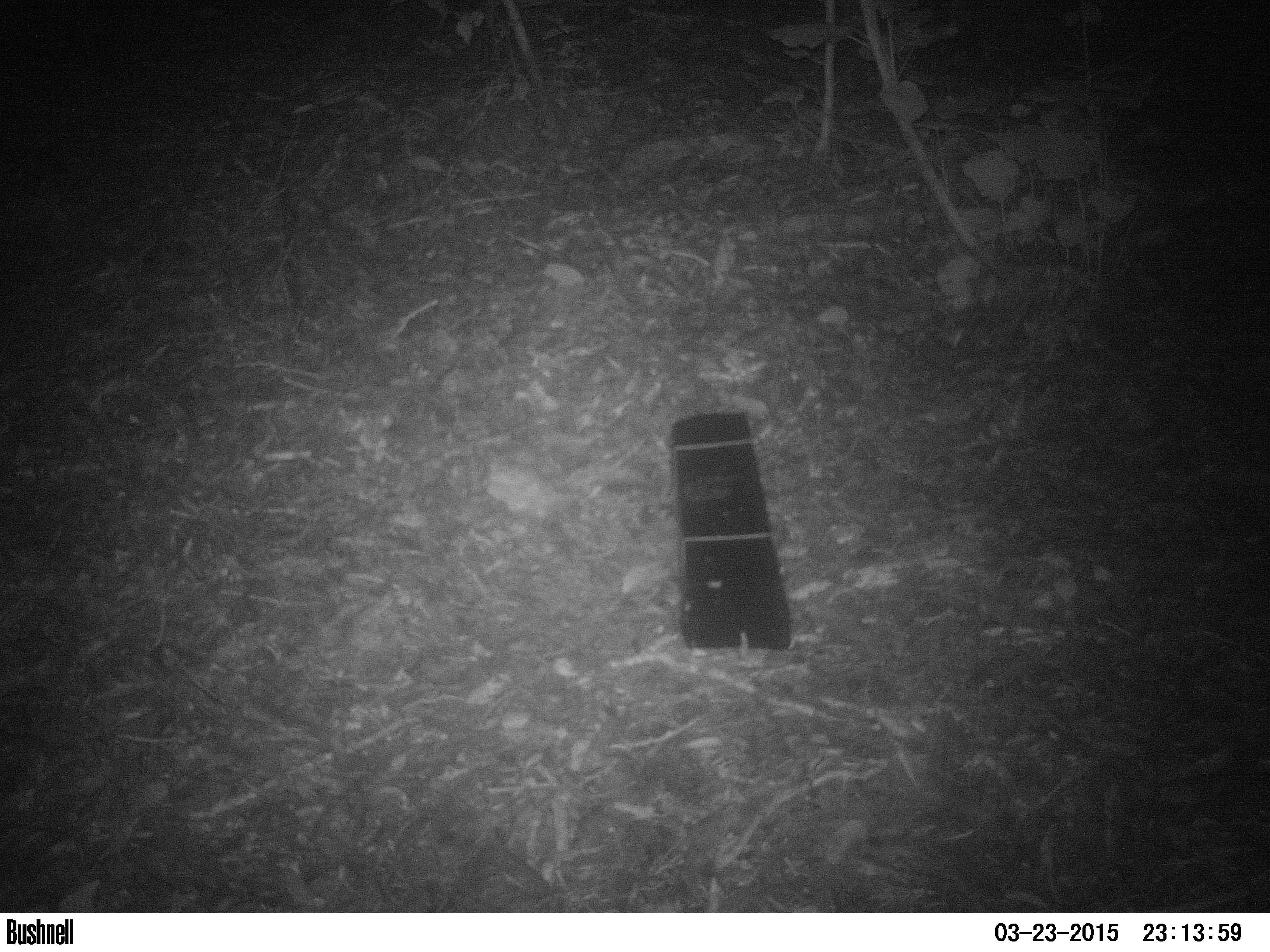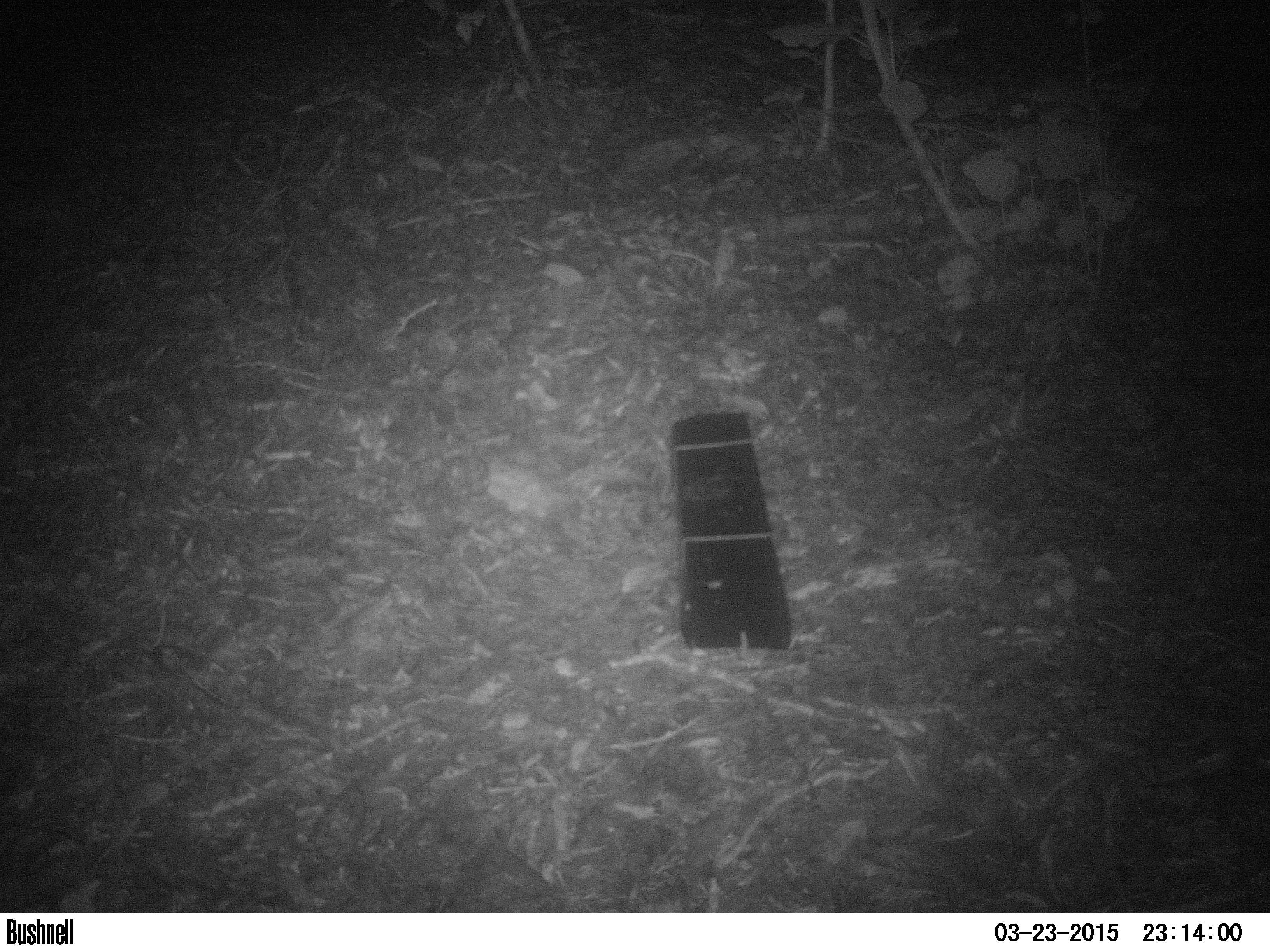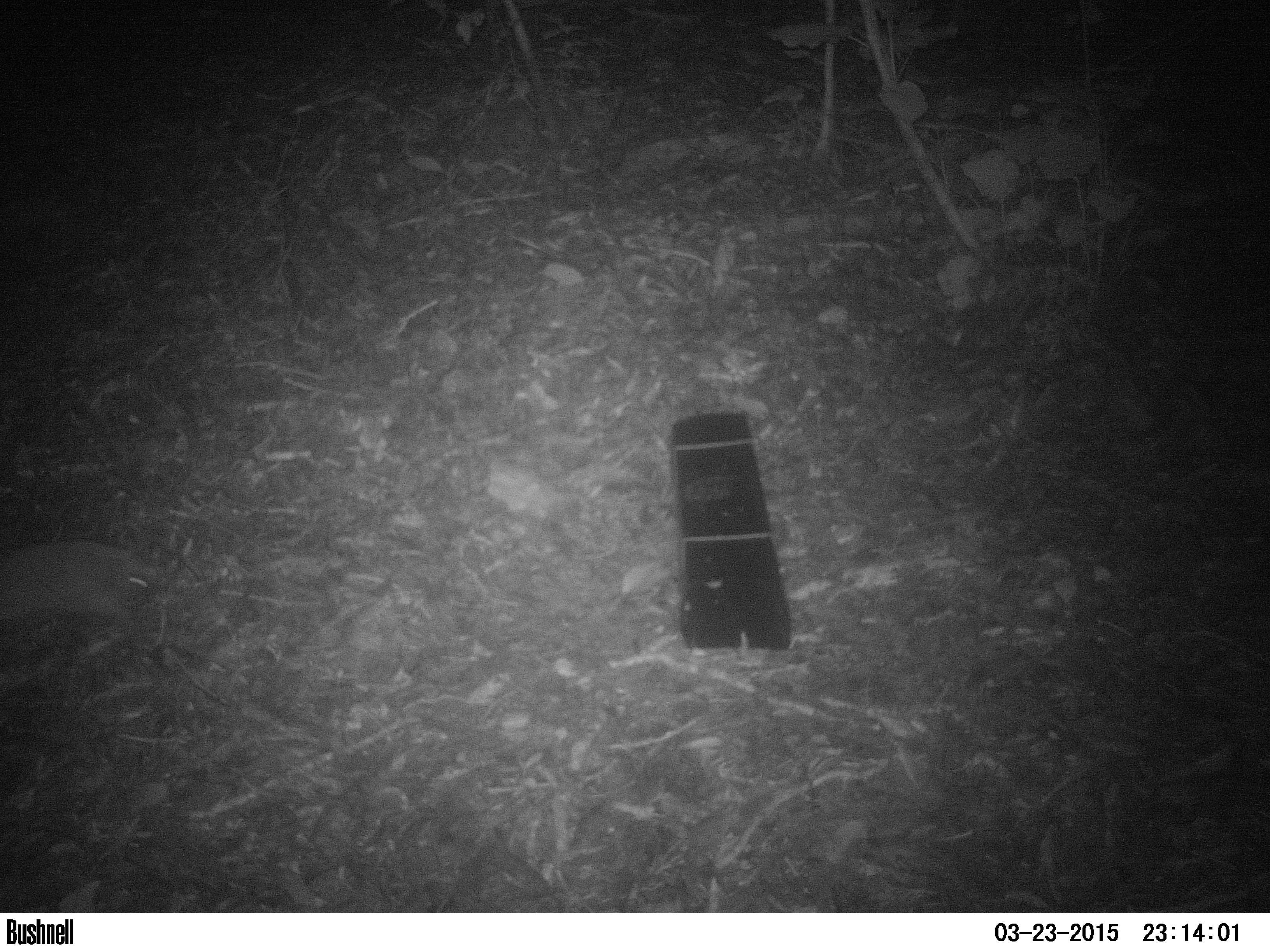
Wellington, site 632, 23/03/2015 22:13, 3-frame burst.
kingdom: Animalia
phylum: Chordata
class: Mammalia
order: Eulipotyphla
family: Erinaceidae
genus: Erinaceus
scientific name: Erinaceus europaeus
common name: hedgehog